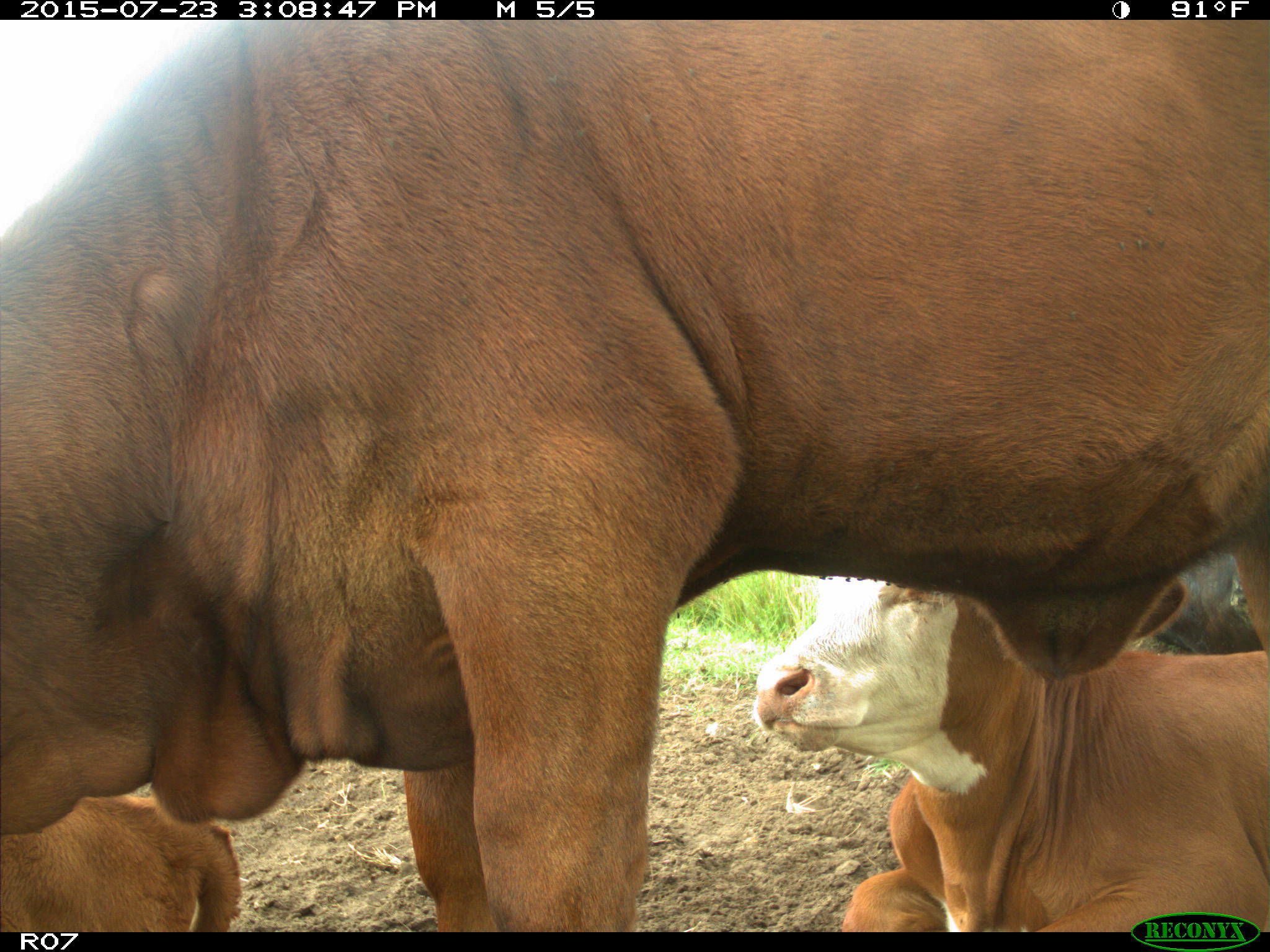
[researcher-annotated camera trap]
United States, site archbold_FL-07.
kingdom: Animalia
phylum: Chordata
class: Mammalia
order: Artiodactyla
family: Bovidae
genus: Bos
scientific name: Bos taurus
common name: domestic cow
Bos taurus (domestic cow).